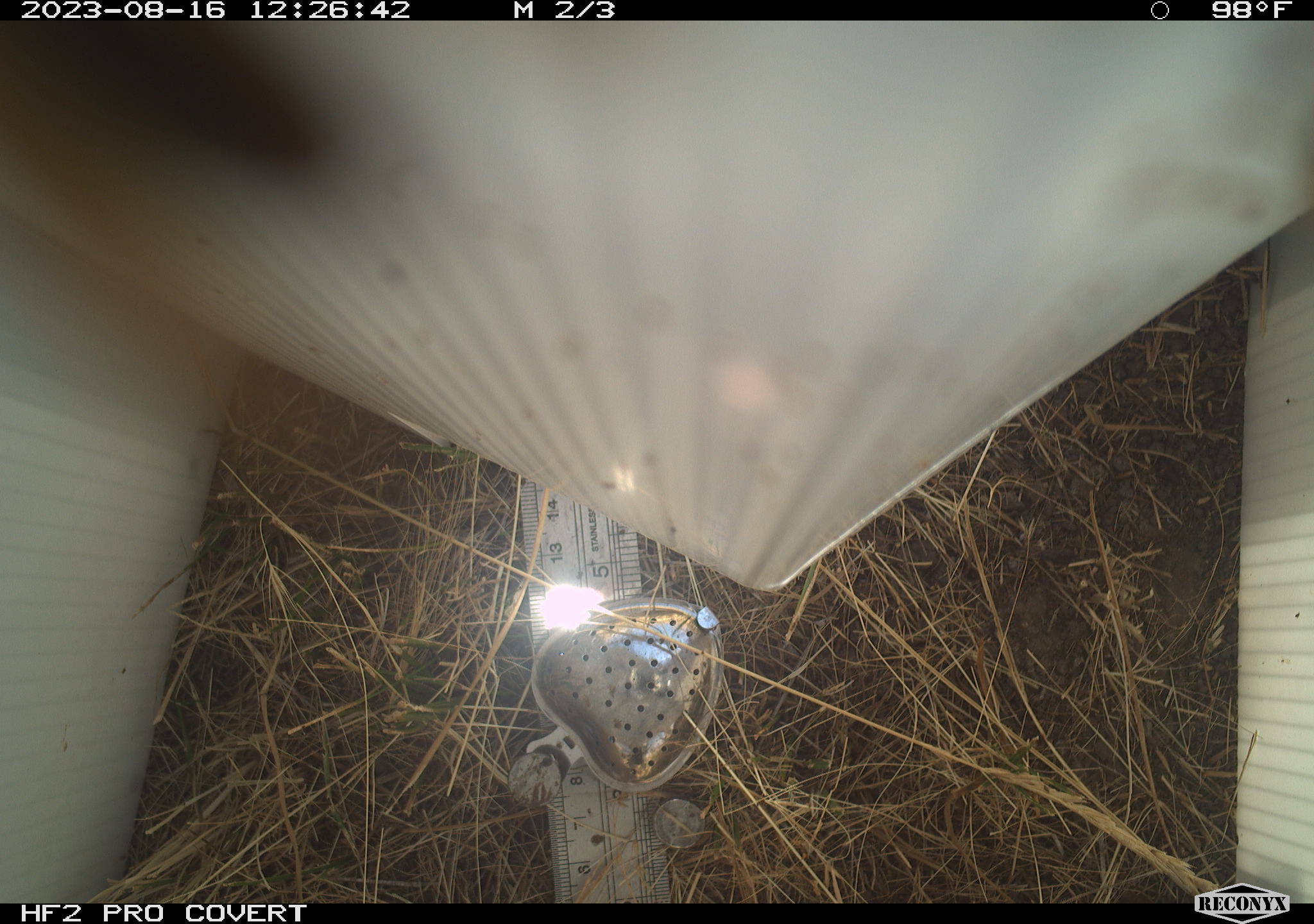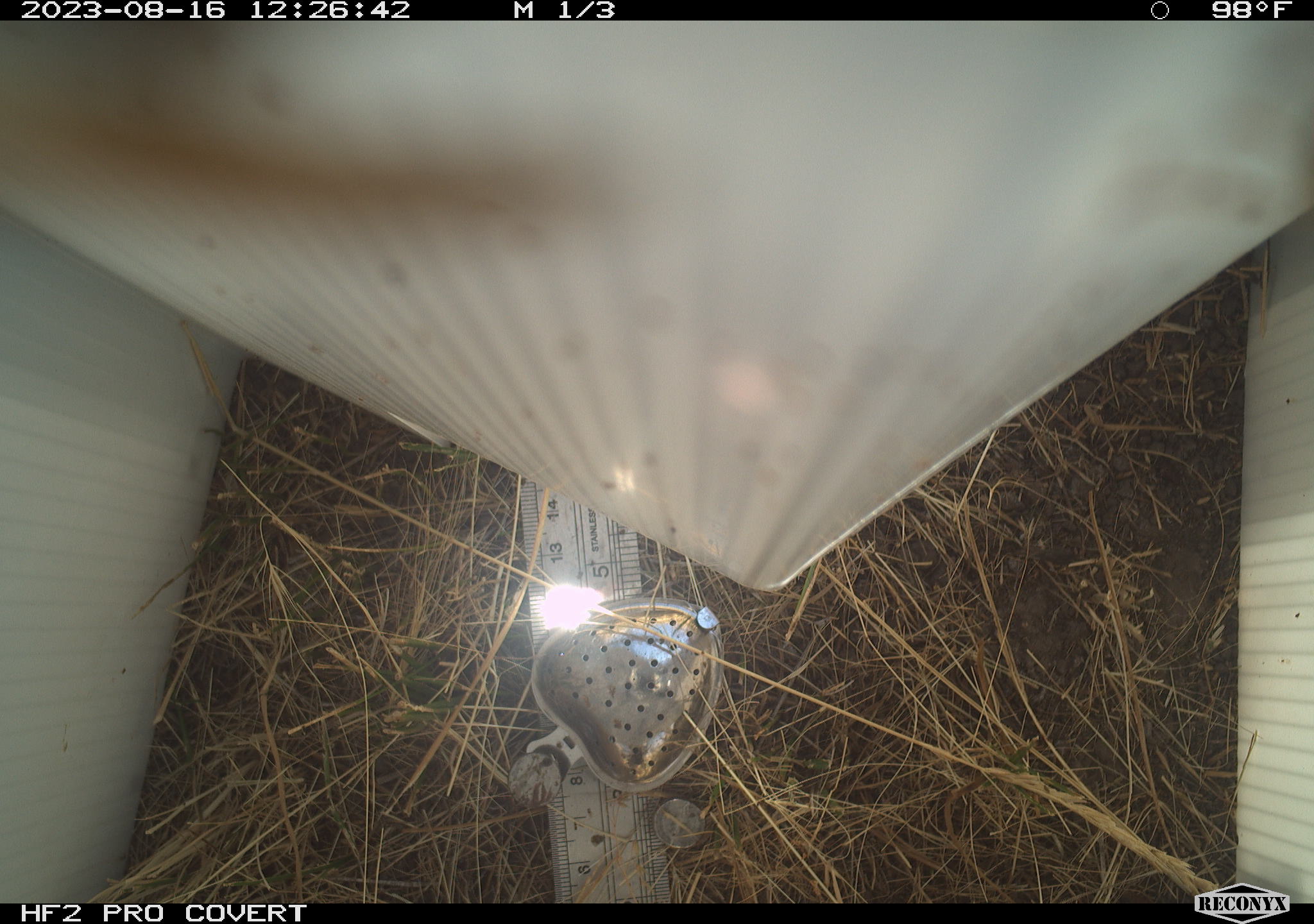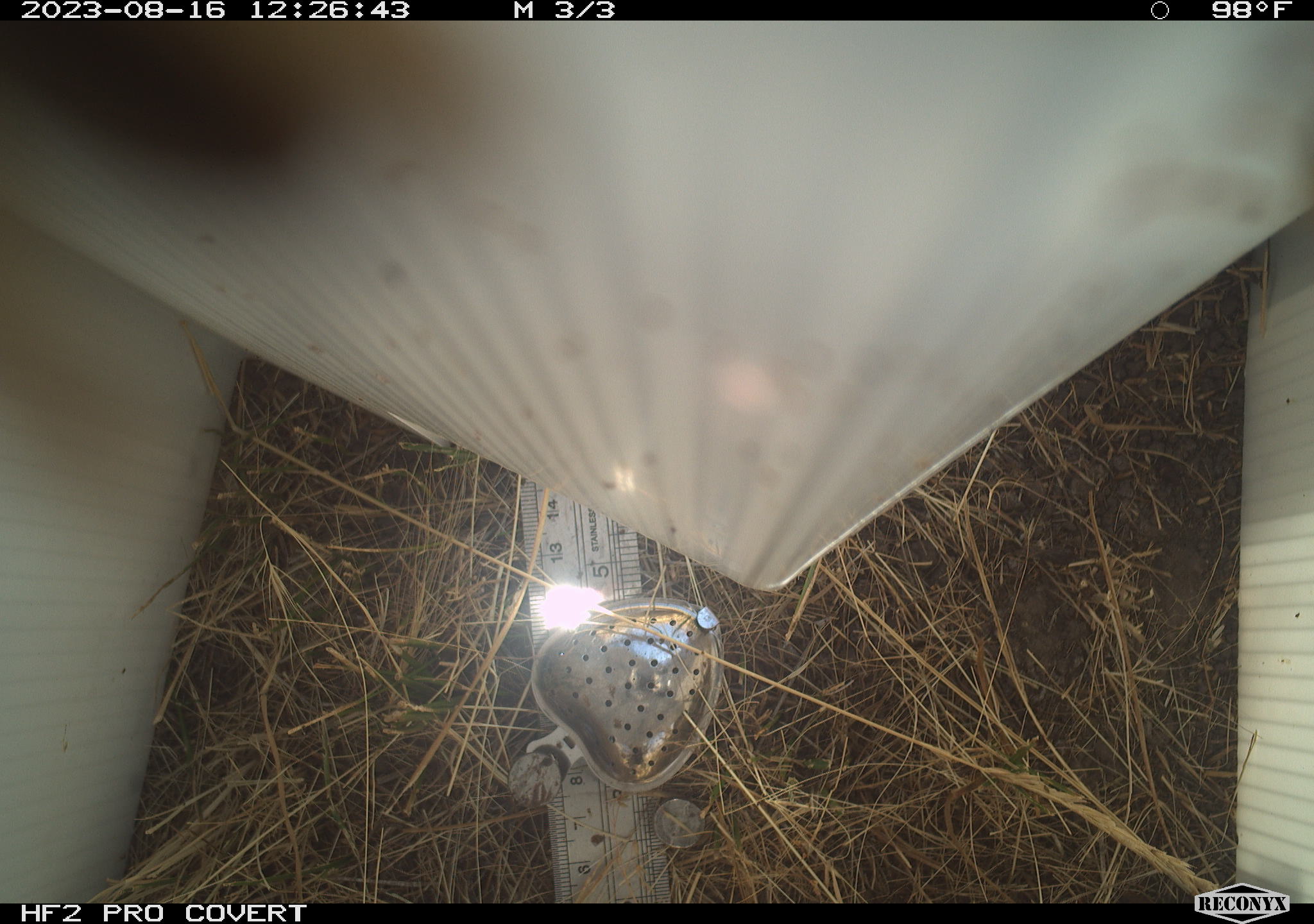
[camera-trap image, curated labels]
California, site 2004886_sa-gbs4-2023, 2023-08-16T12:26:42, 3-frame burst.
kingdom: Animalia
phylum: Arthropoda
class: Insecta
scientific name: Insecta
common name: insect